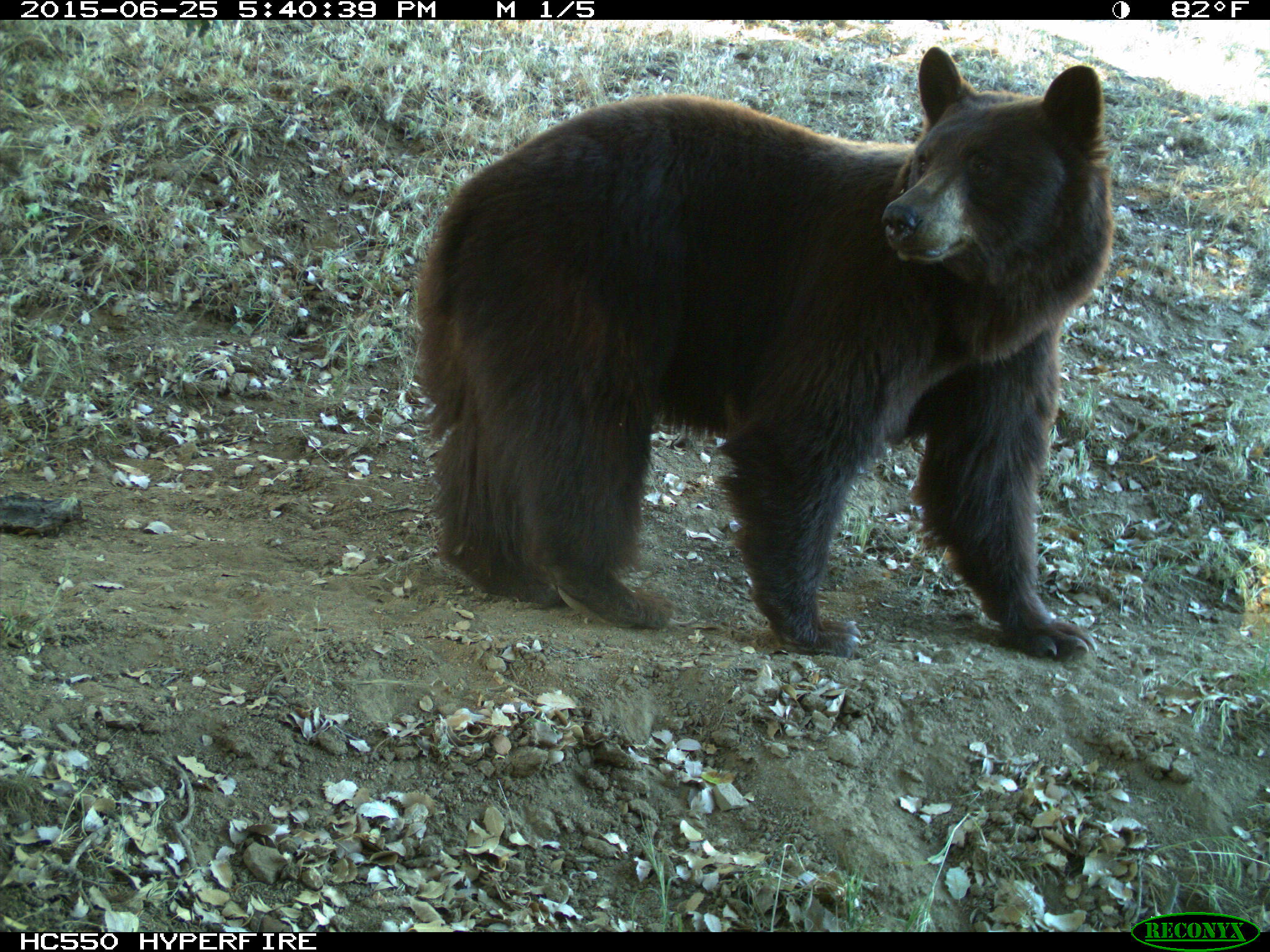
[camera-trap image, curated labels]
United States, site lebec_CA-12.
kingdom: Animalia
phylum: Chordata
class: Mammalia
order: Carnivora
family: Ursidae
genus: Ursus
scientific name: Ursus americanus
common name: american black bear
Ursus americanus (american black bear).